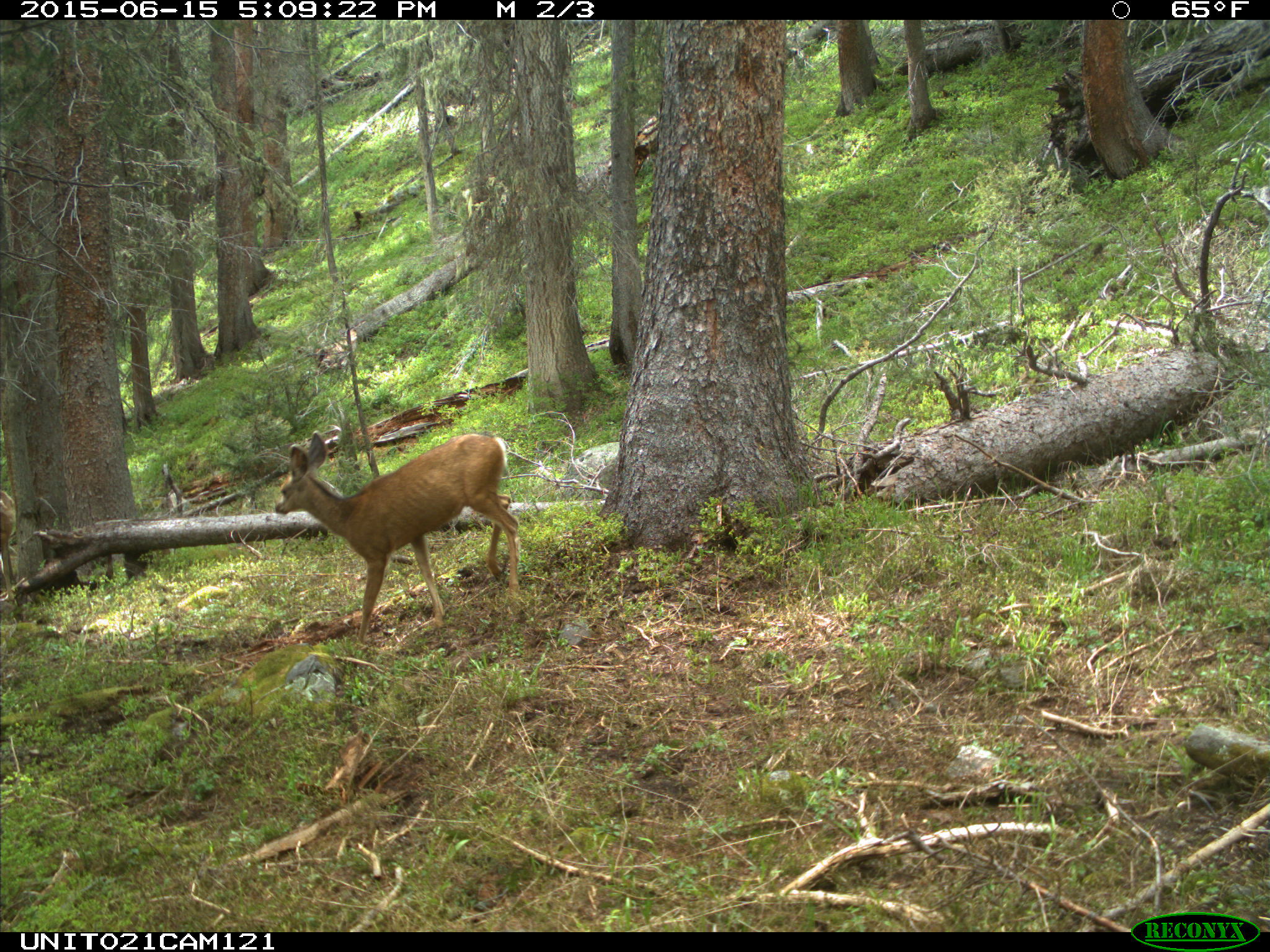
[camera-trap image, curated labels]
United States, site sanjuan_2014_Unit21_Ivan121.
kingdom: Animalia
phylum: Chordata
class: Mammalia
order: Artiodactyla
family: Cervidae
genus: Odocoileus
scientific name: Odocoileus hemionus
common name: mule deer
Odocoileus hemionus (mule deer).